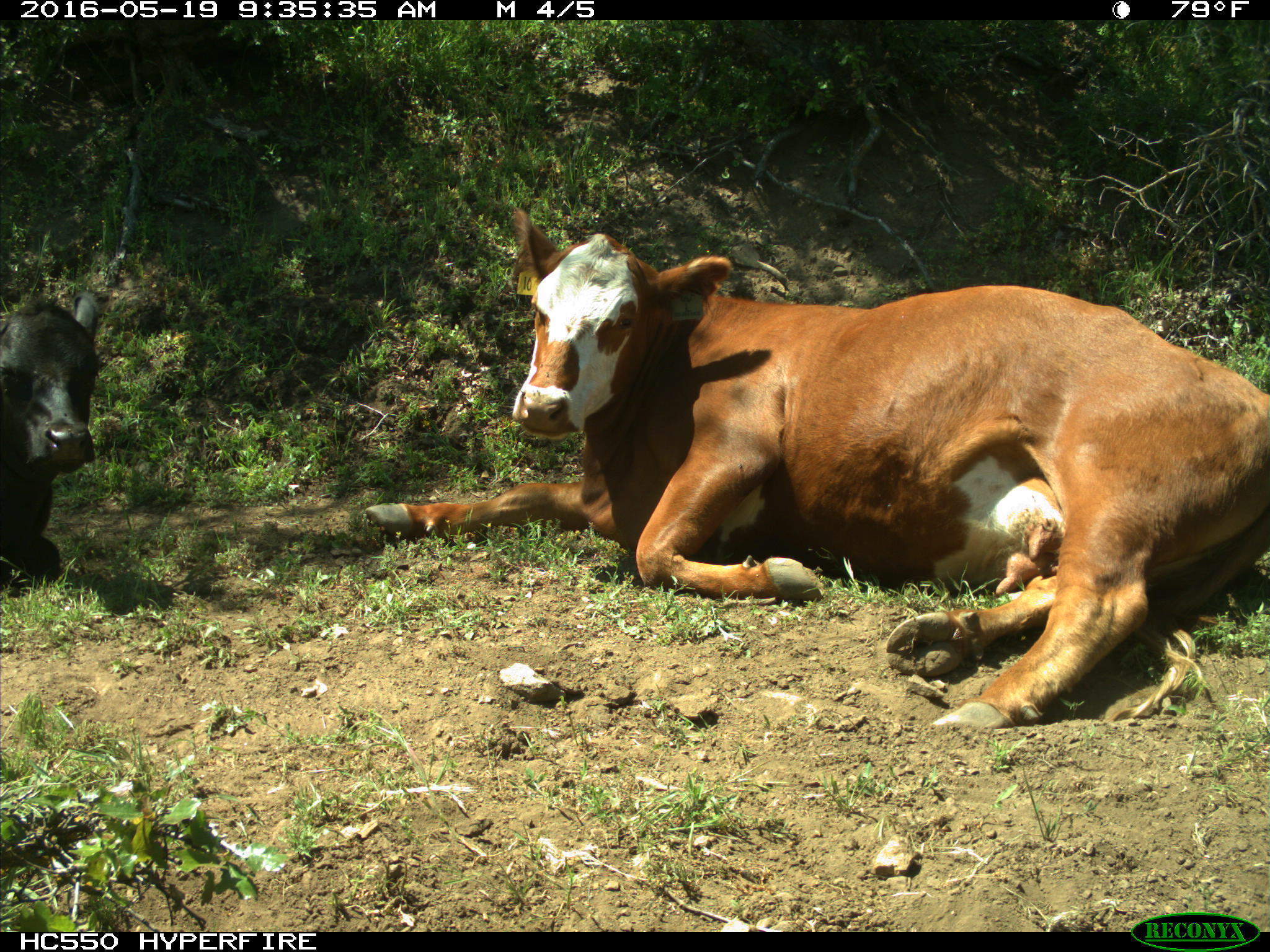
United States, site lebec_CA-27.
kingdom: Animalia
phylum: Chordata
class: Mammalia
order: Artiodactyla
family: Bovidae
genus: Bos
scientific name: Bos taurus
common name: domestic cow